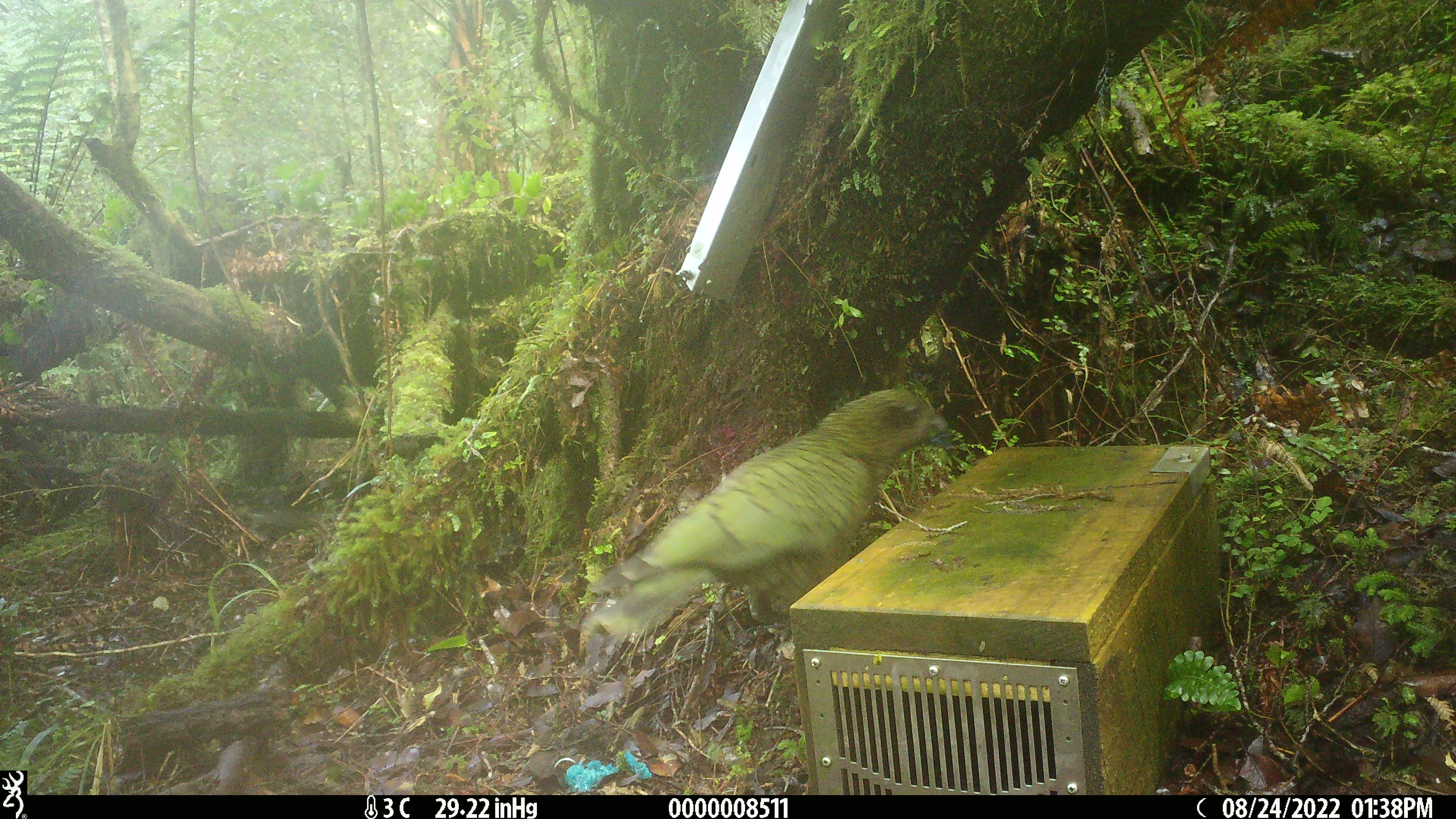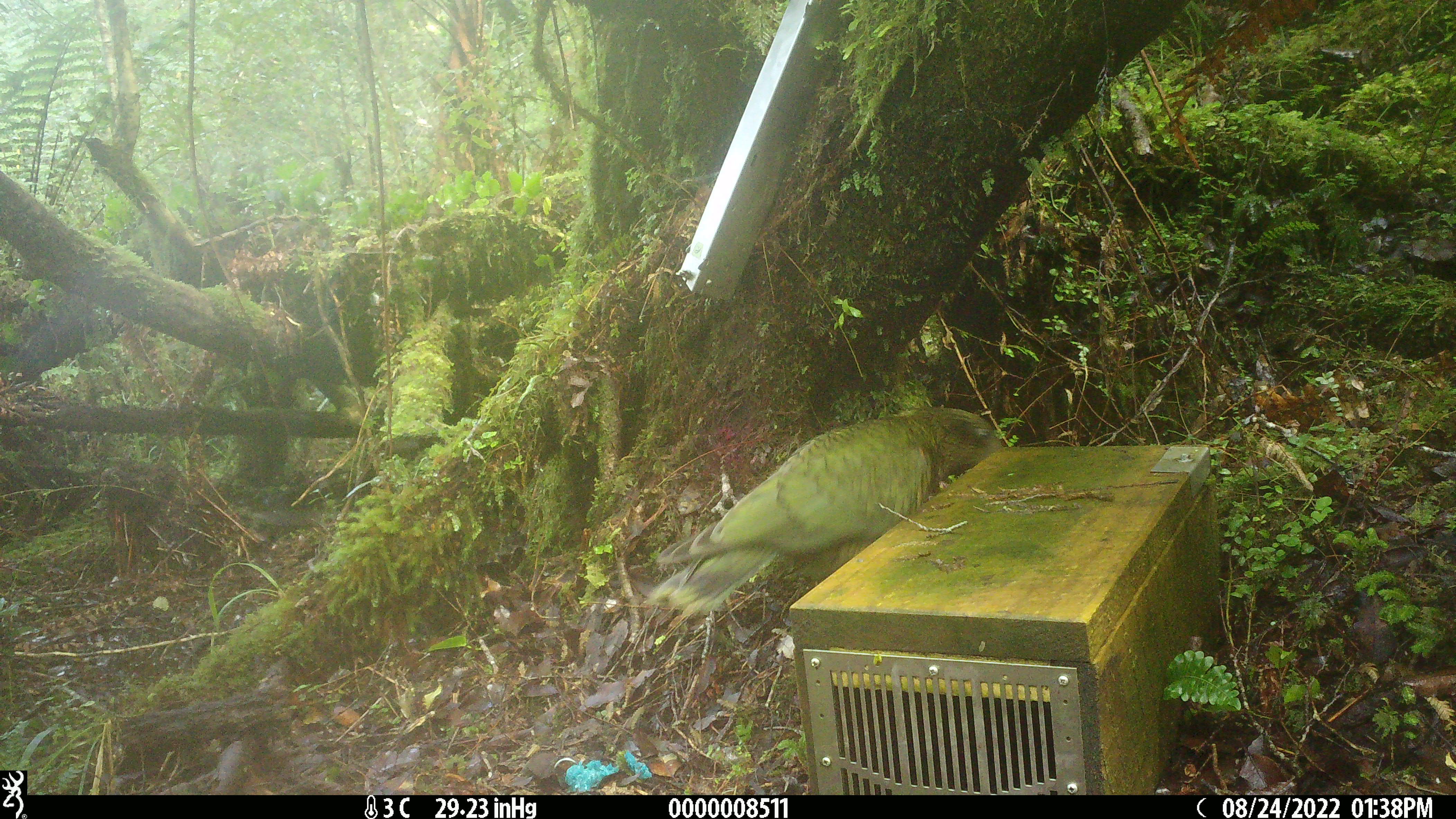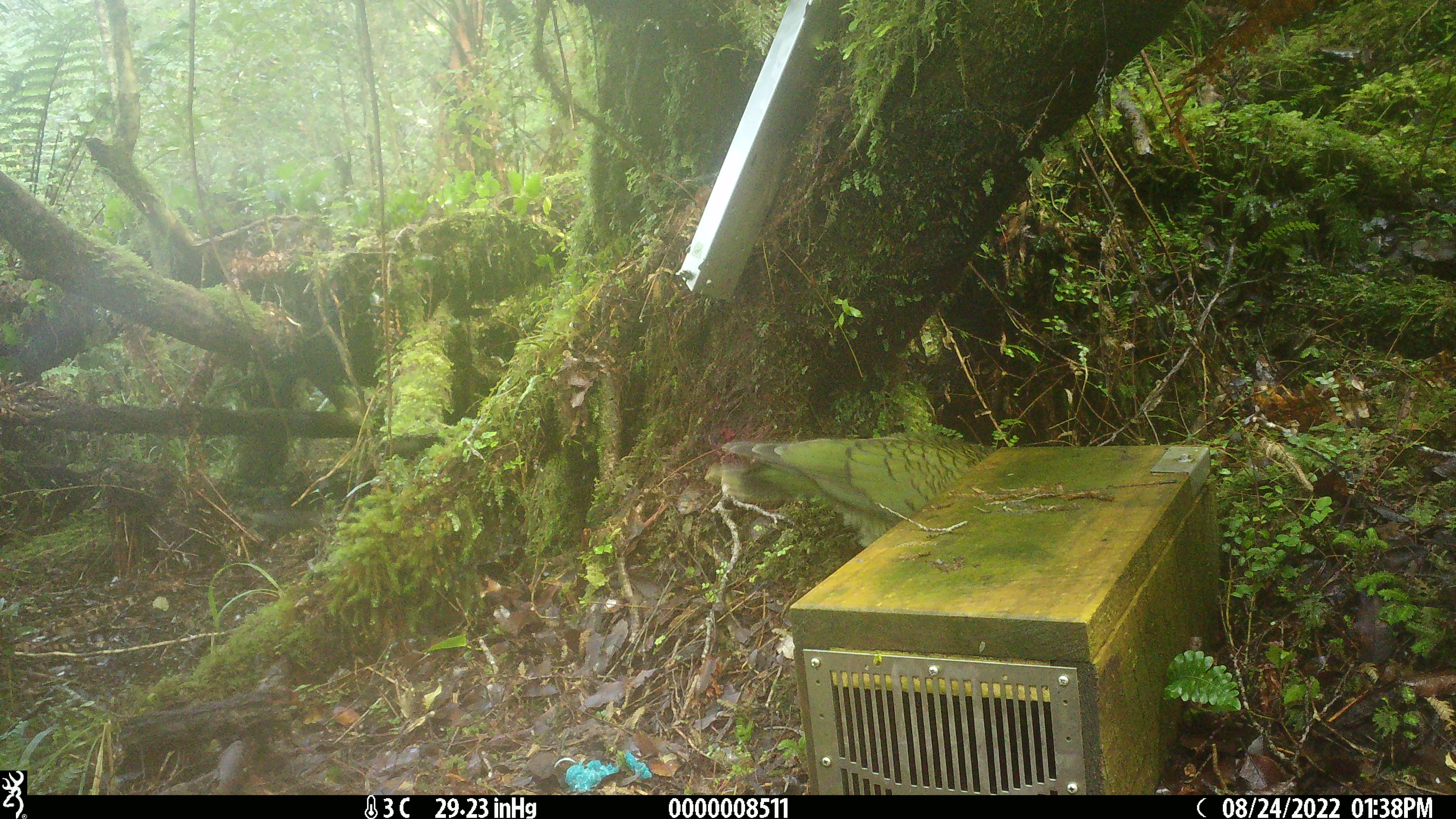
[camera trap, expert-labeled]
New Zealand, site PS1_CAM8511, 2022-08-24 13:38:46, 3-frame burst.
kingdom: Animalia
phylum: Chordata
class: Aves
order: Psittaciformes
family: Strigopidae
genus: Nestor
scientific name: Nestor notabilis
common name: kea